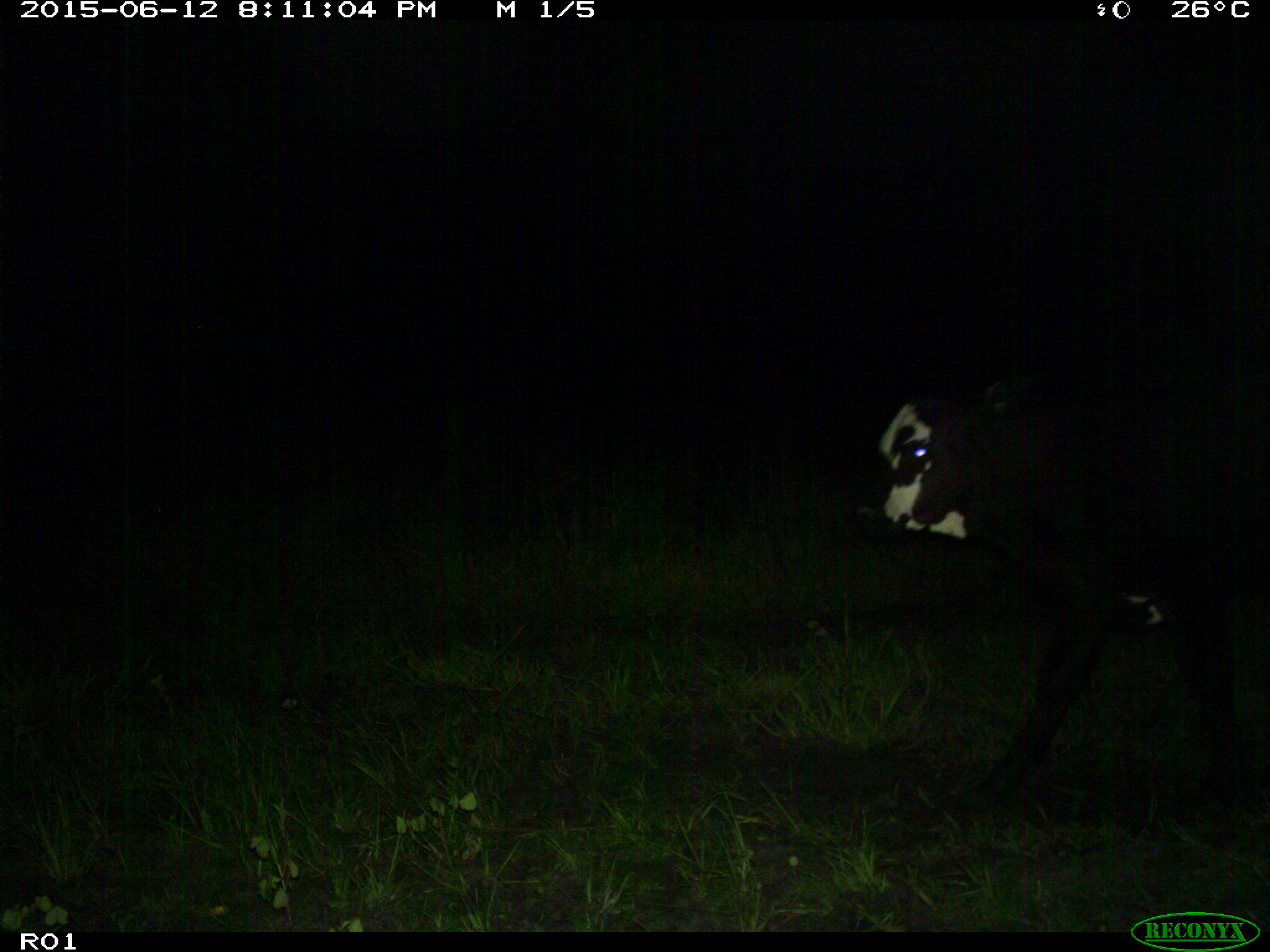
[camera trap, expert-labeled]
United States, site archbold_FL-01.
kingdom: Animalia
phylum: Chordata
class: Mammalia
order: Artiodactyla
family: Bovidae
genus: Bos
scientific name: Bos taurus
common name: domestic cow